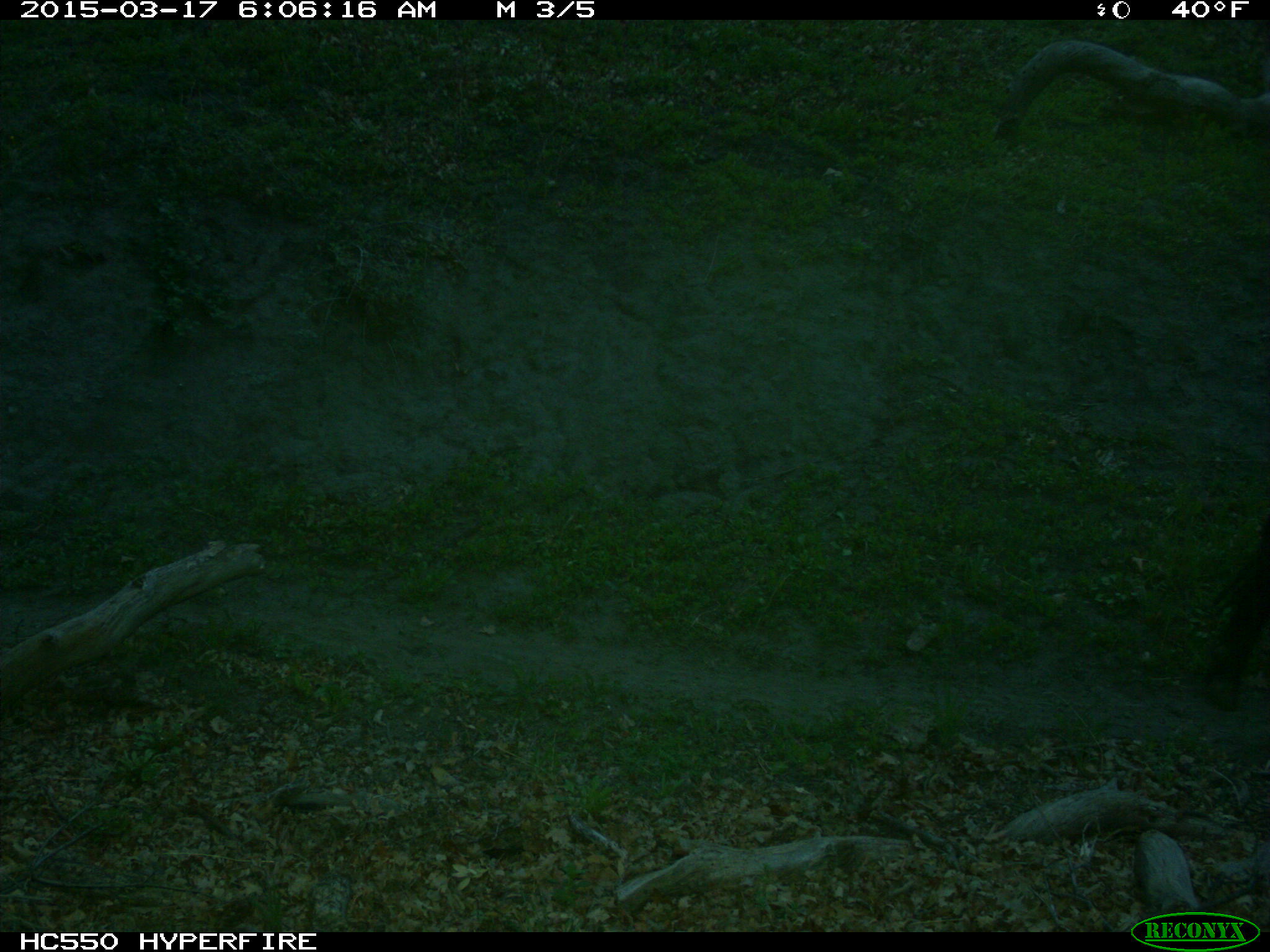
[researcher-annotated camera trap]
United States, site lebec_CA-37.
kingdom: Animalia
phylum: Chordata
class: Mammalia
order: Artiodactyla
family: Bovidae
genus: Bos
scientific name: Bos taurus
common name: domestic cow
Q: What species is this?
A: Bos taurus (domestic cow).